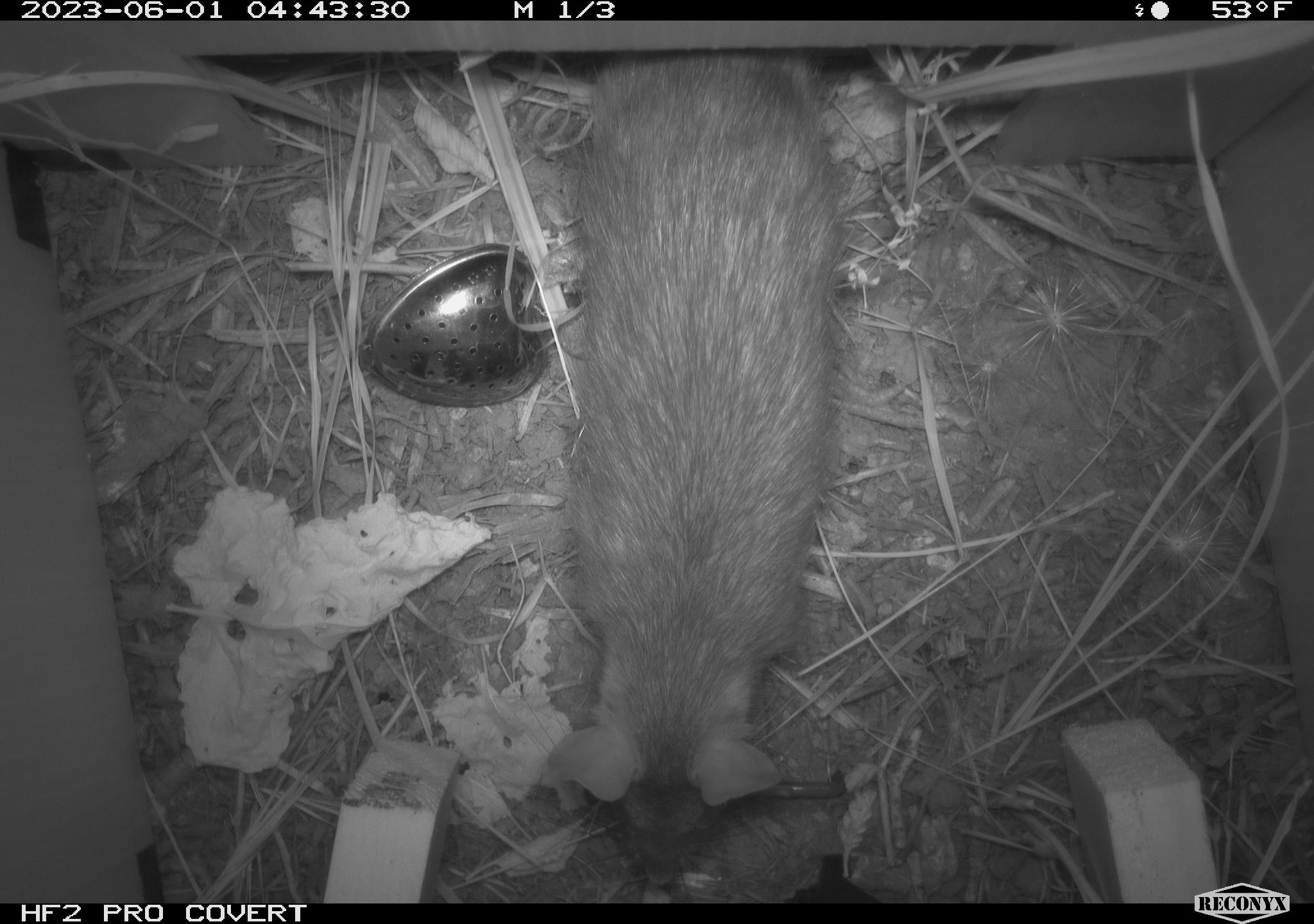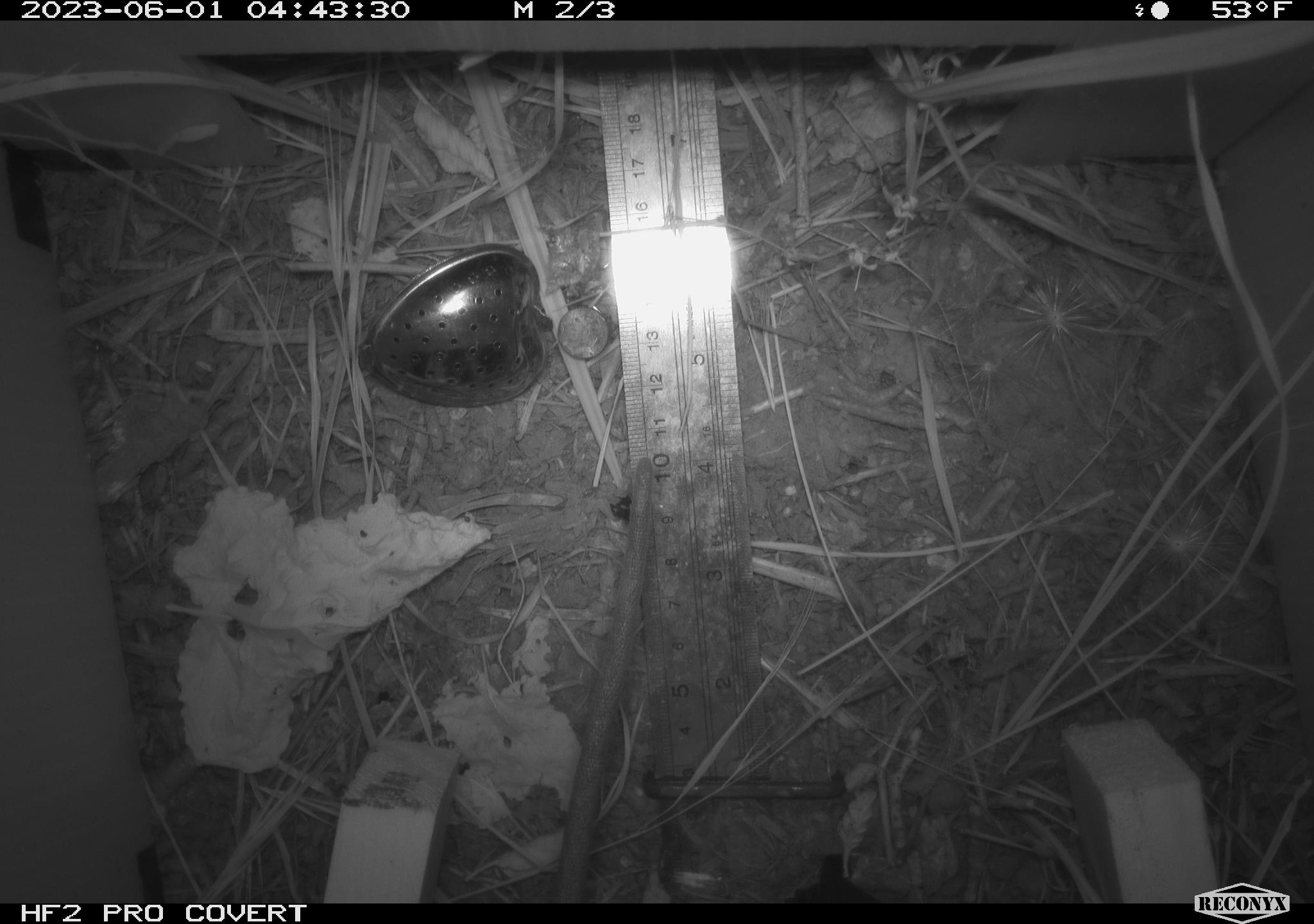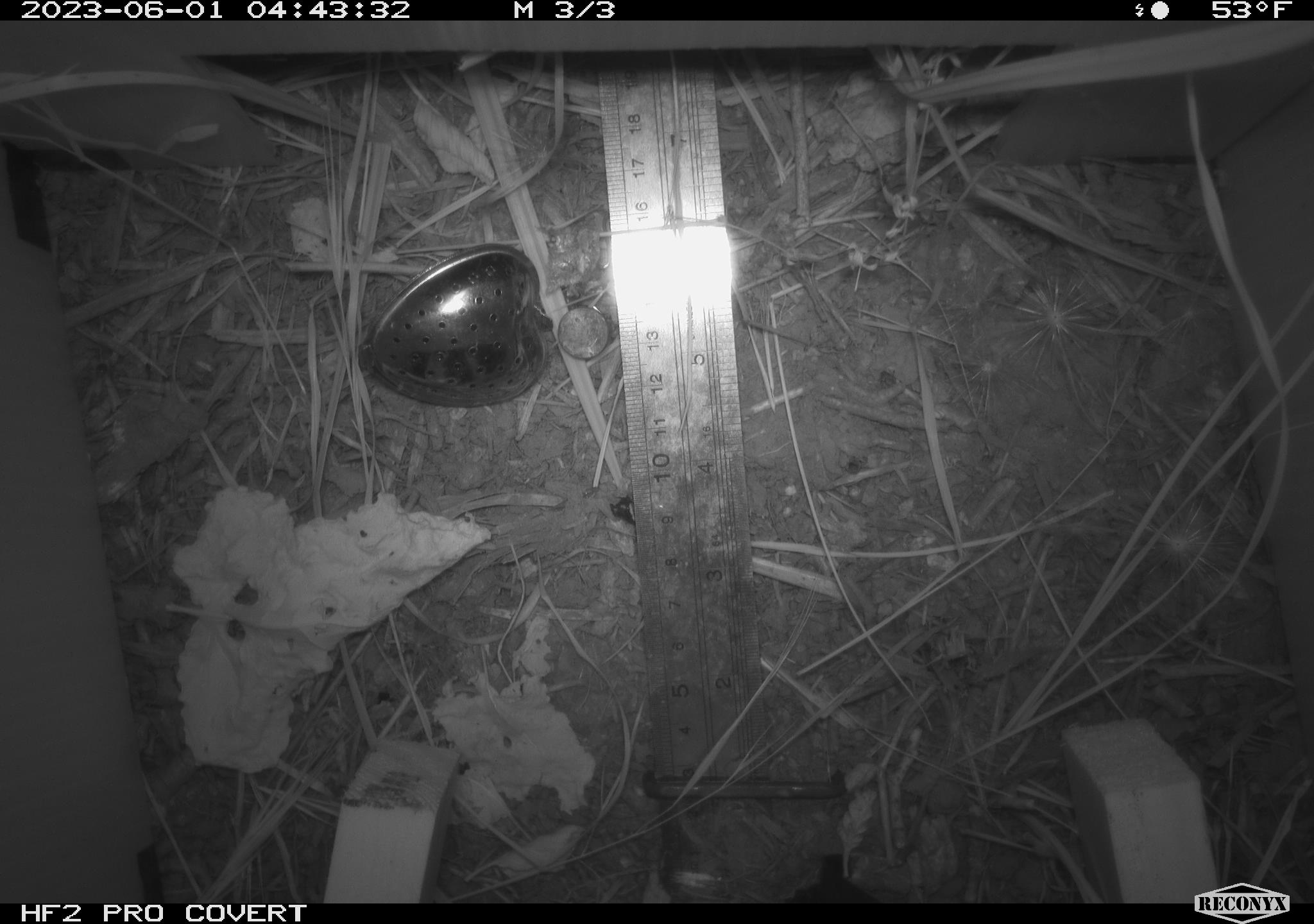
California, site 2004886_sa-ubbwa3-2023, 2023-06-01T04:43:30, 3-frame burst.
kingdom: Animalia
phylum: Chordata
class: Mammalia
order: Rodentia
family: Muridae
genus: Rattus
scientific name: Rattus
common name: rat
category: rattus species